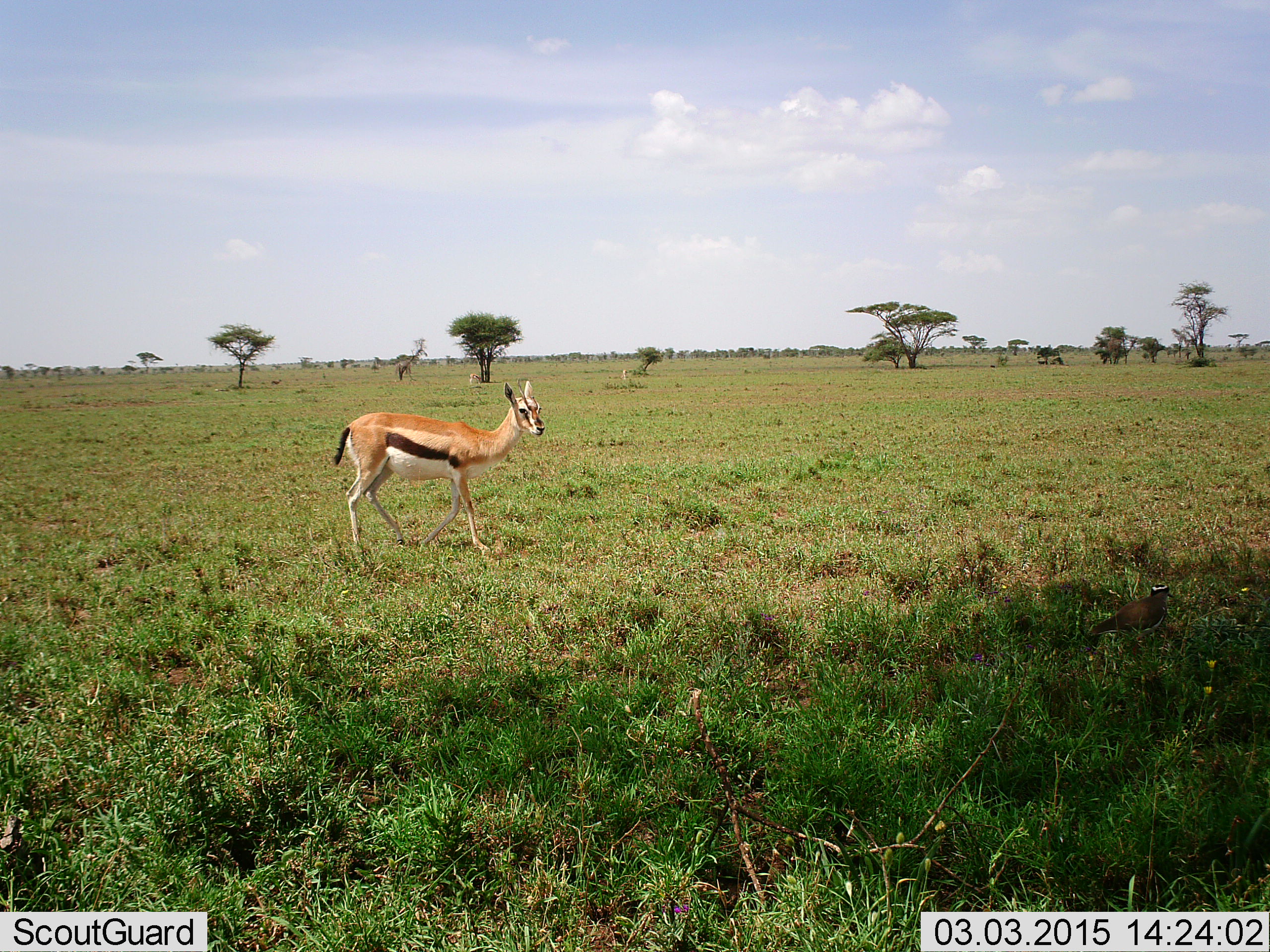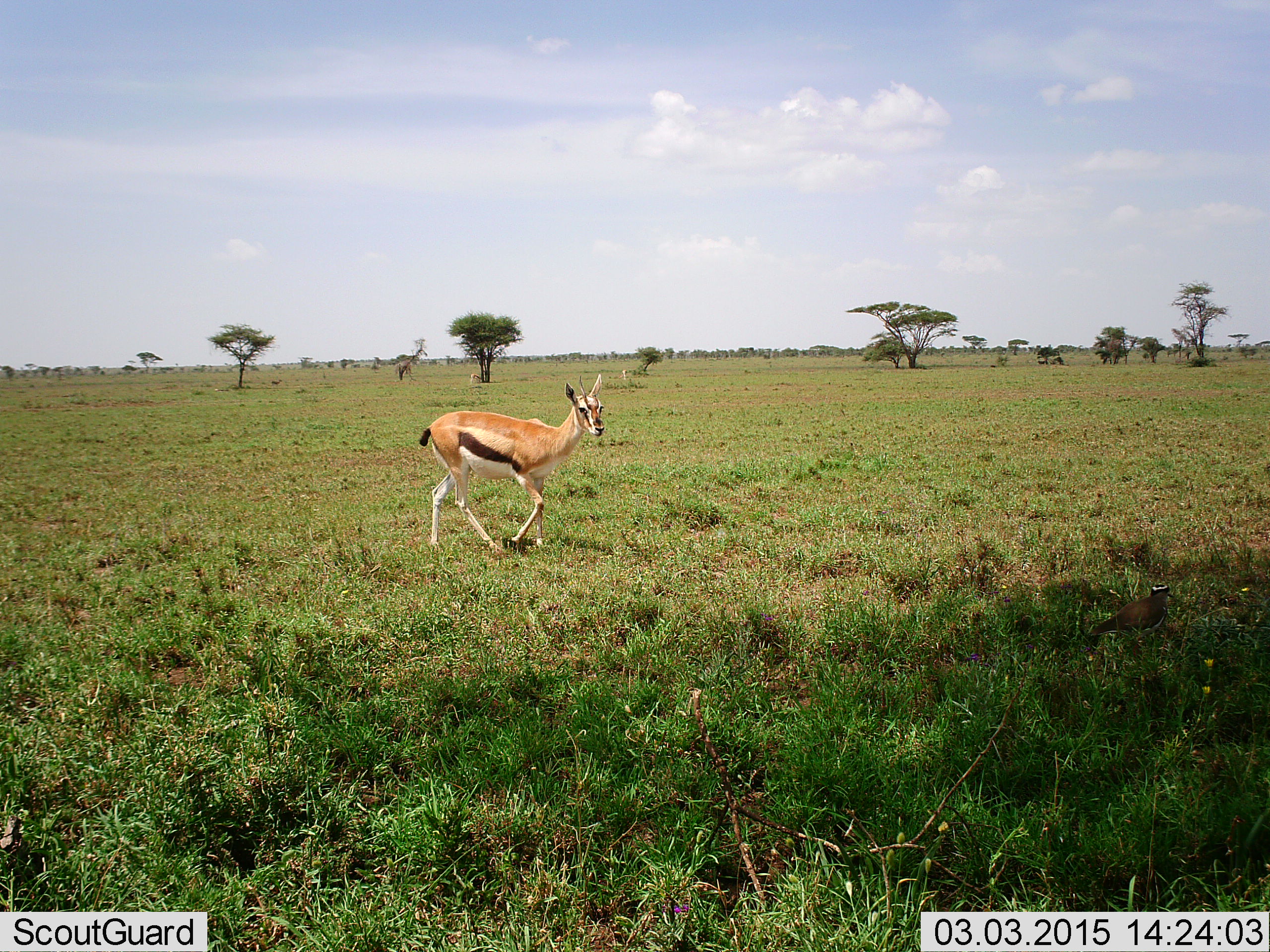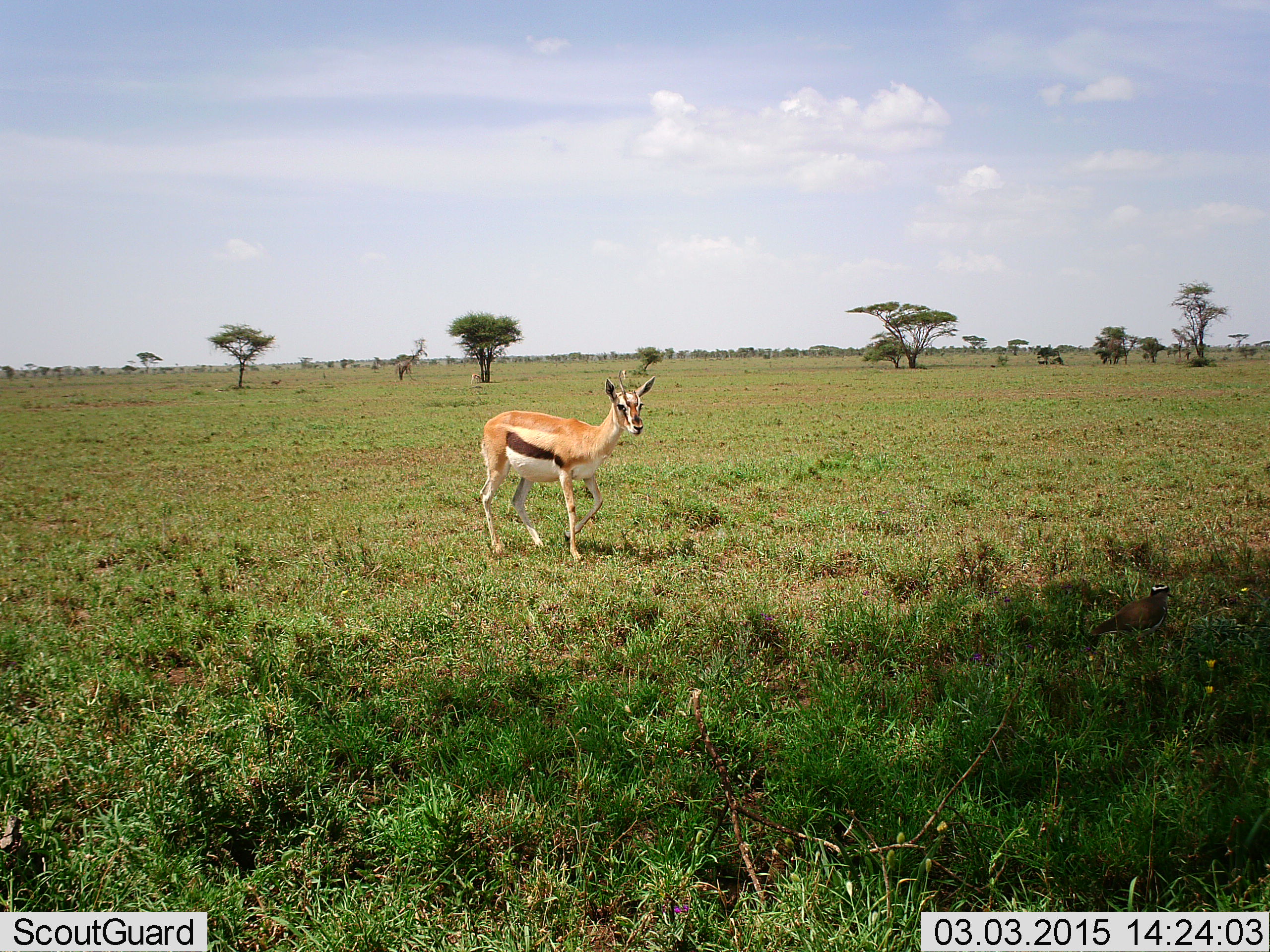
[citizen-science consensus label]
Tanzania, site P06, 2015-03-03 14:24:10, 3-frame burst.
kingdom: Animalia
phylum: Chordata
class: Mammalia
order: Artiodactyla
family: Bovidae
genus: Eudorcas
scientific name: Eudorcas thomsonii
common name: thomson's gazelle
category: gazellethomsons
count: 1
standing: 9%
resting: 0%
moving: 100%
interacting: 0%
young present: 9%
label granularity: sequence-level